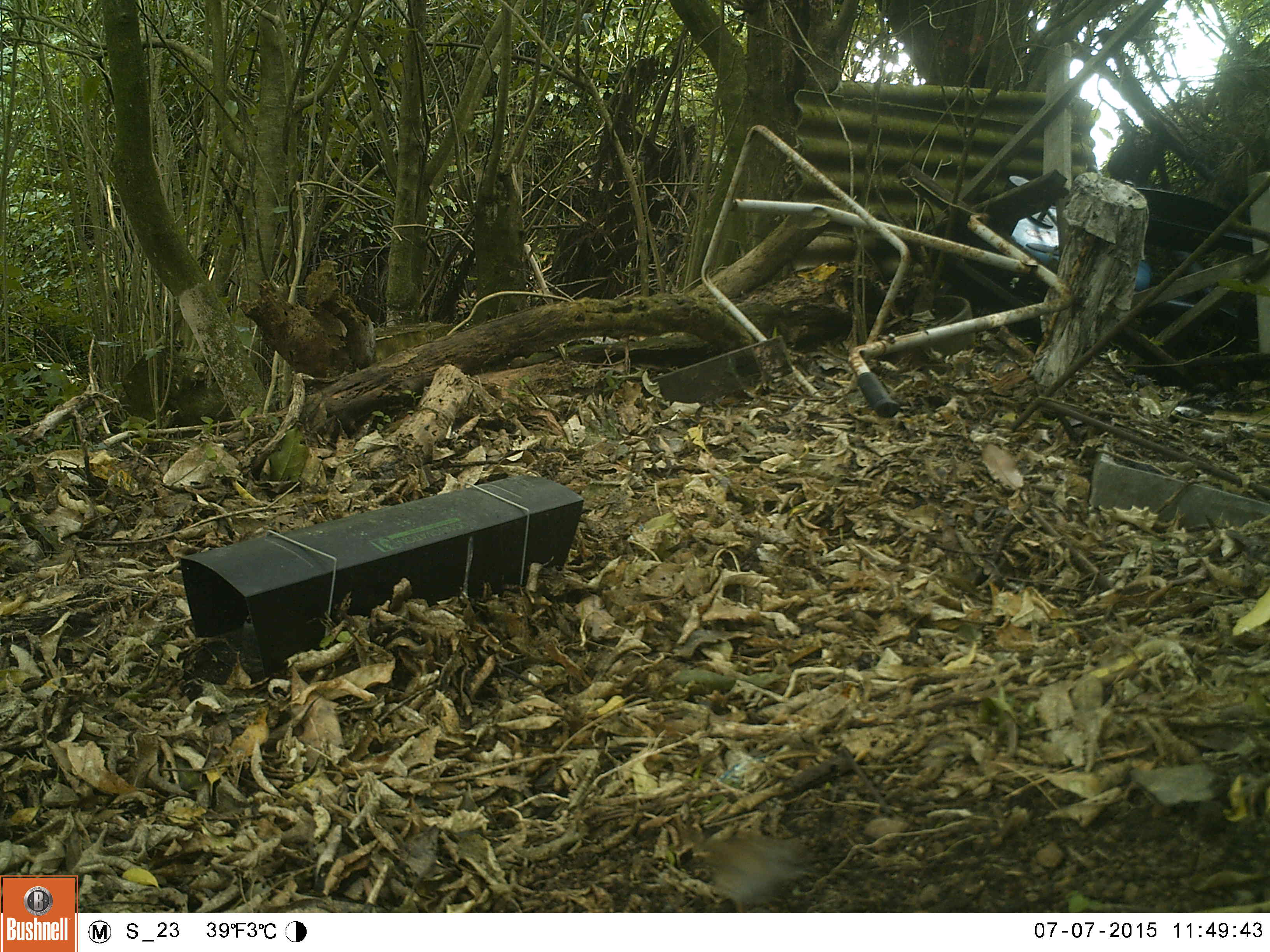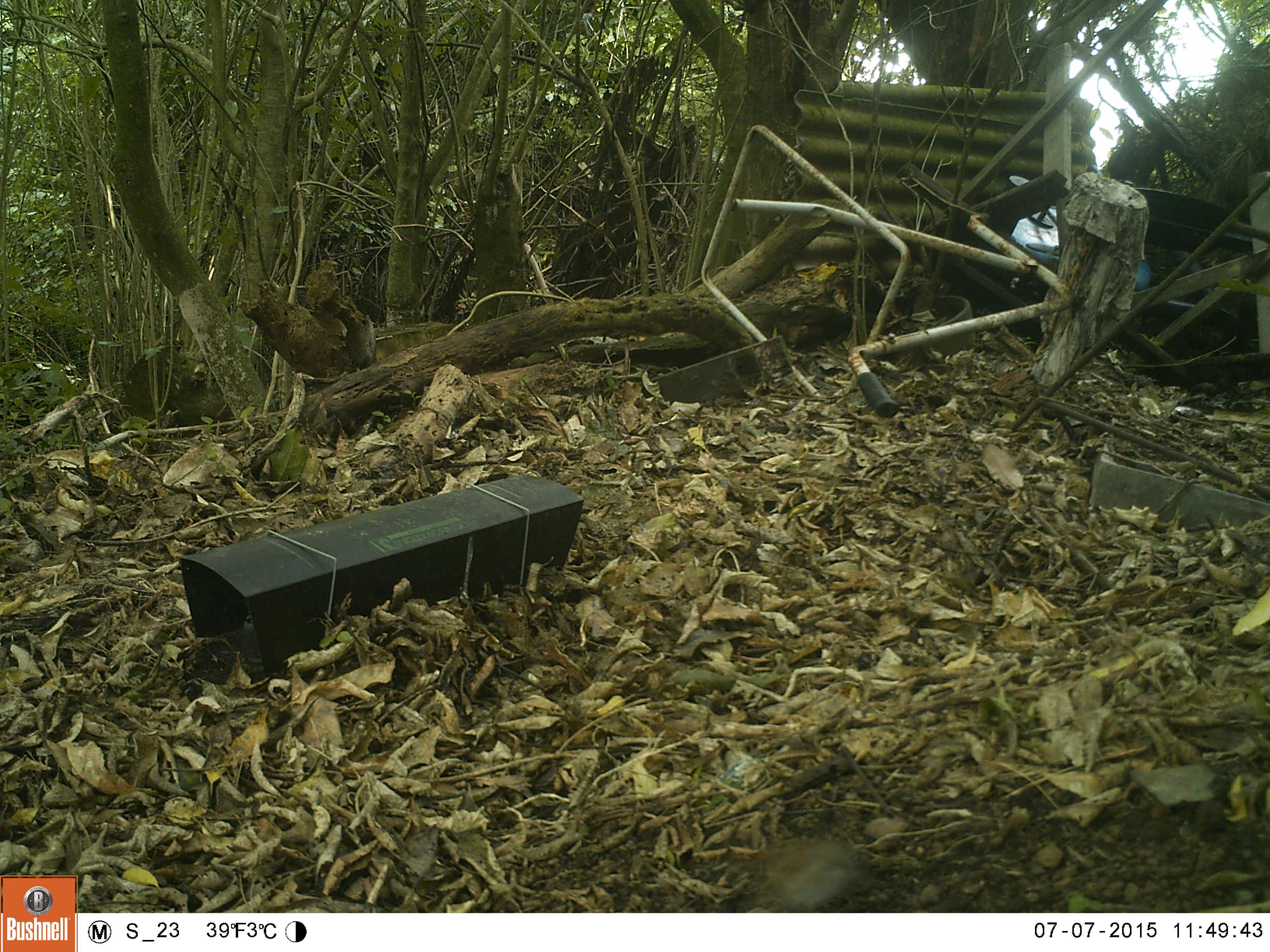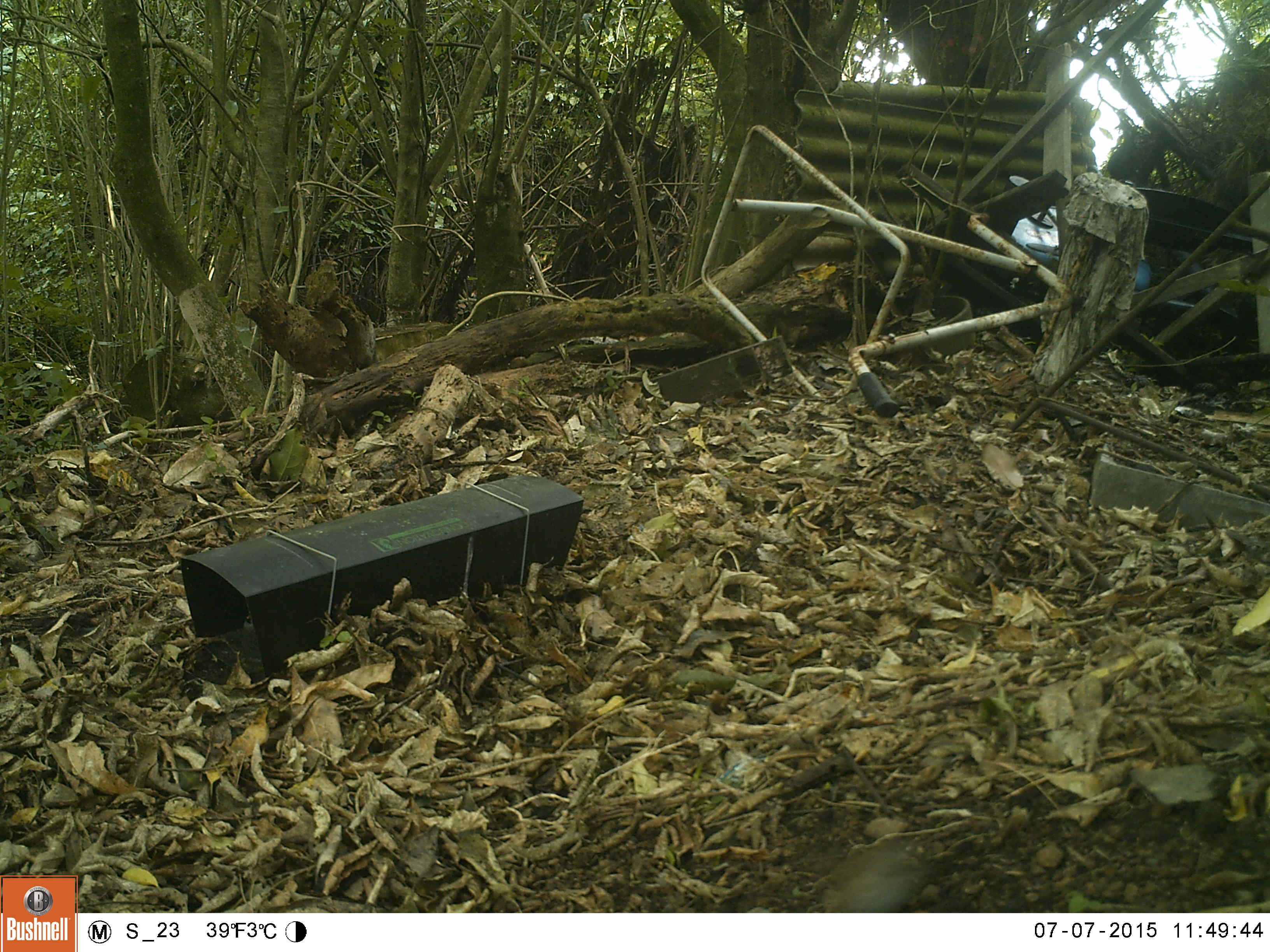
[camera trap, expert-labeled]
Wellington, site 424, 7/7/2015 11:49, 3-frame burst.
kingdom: Animalia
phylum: Chordata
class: Aves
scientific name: Aves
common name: bird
Bird (Aves).